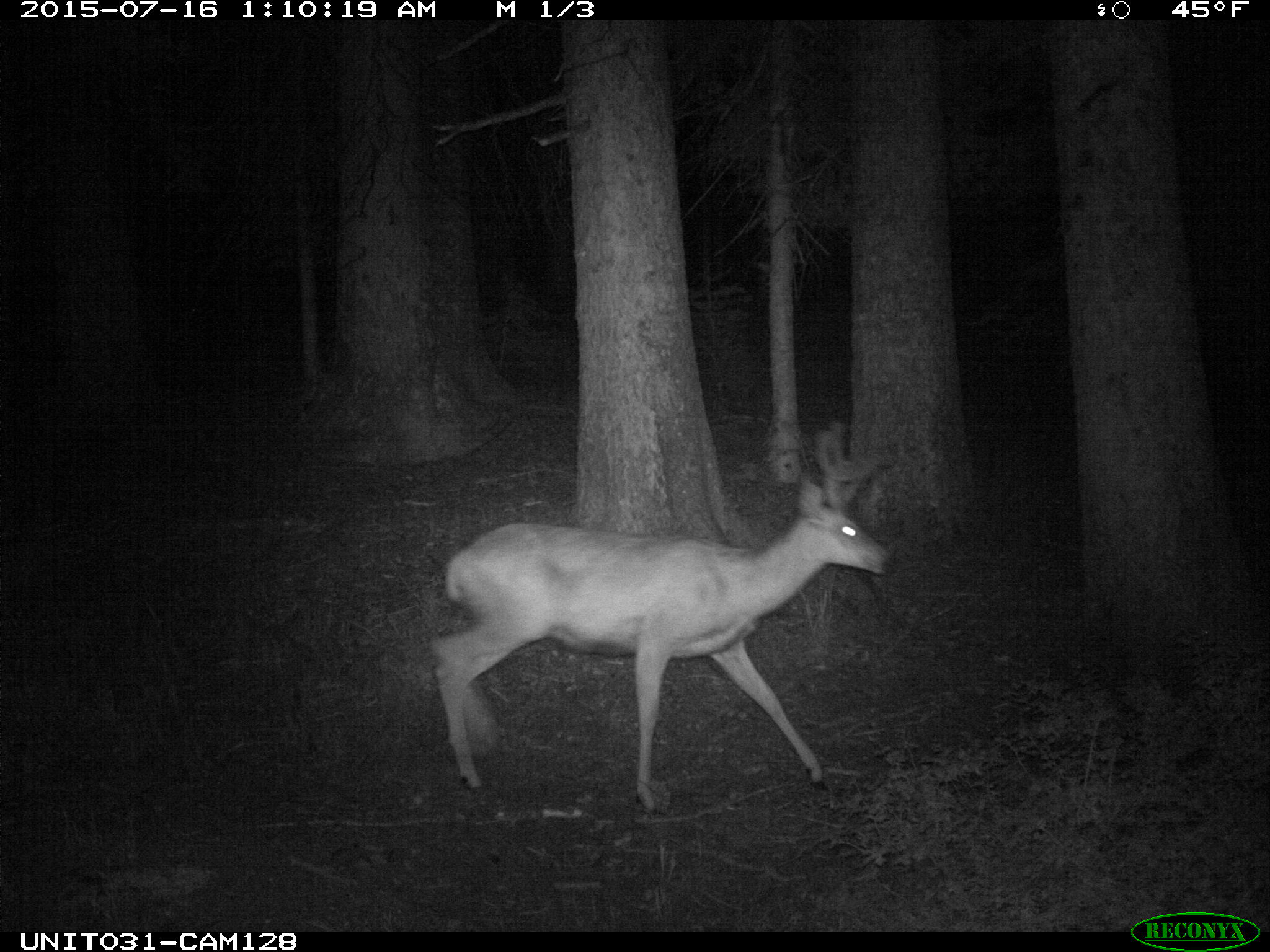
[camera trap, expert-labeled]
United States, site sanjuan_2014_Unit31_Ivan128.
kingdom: Animalia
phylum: Chordata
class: Mammalia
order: Artiodactyla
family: Cervidae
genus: Odocoileus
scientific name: Odocoileus hemionus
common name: mule deer